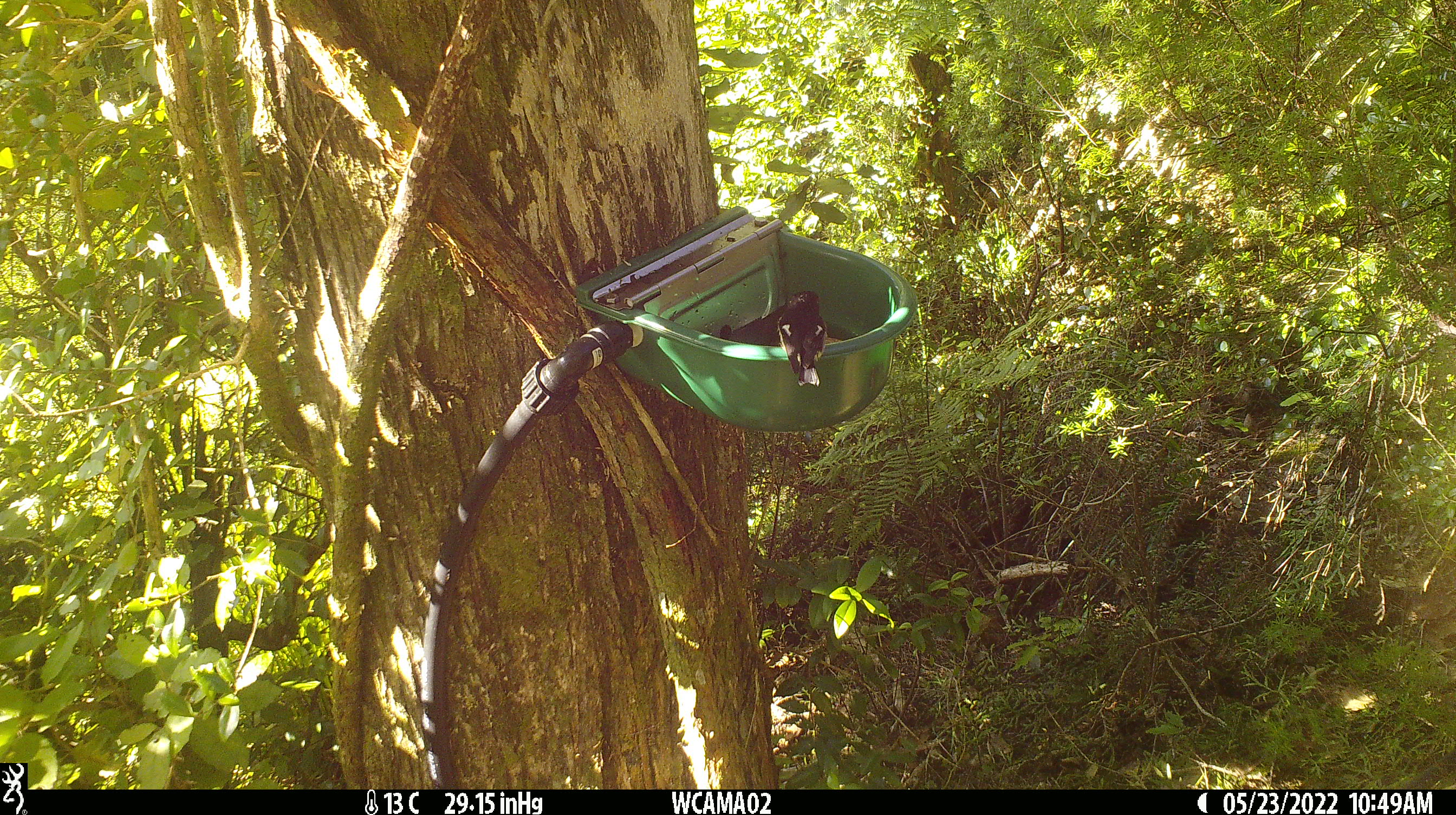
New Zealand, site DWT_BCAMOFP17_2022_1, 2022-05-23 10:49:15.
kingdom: Animalia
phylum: Chordata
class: Aves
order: Passeriformes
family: Petroicidae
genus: Petroica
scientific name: Petroica macrocephala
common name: tomtit